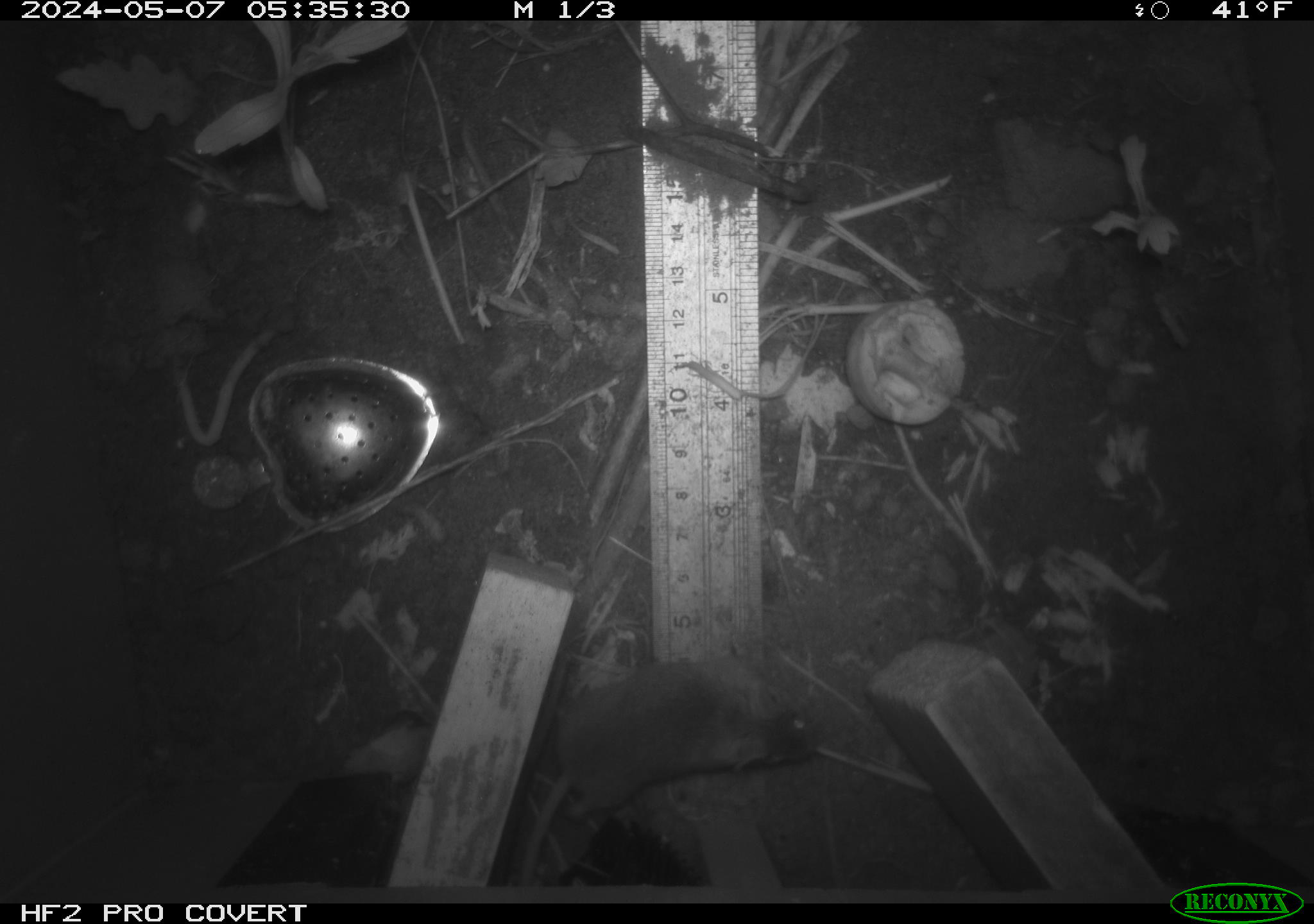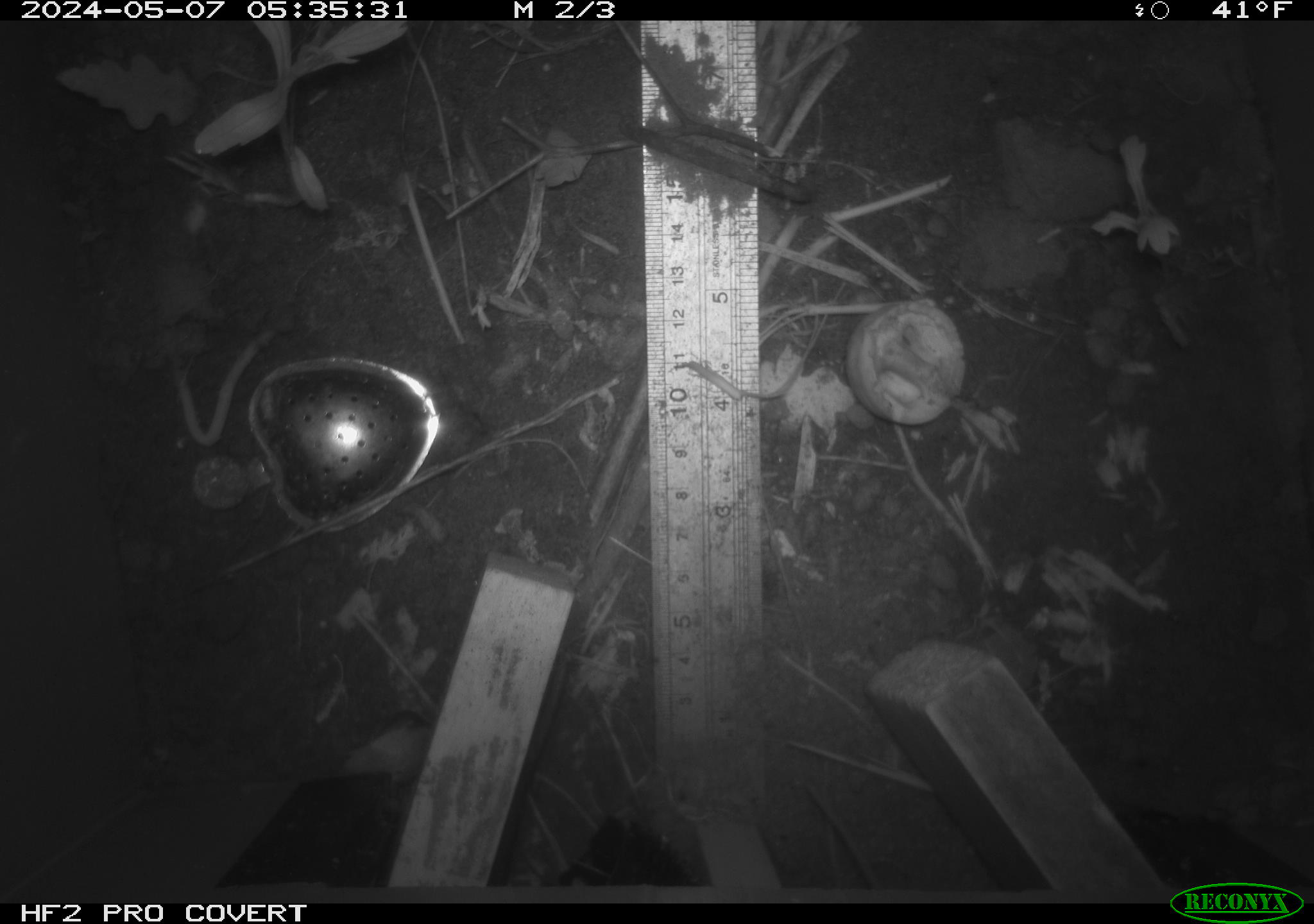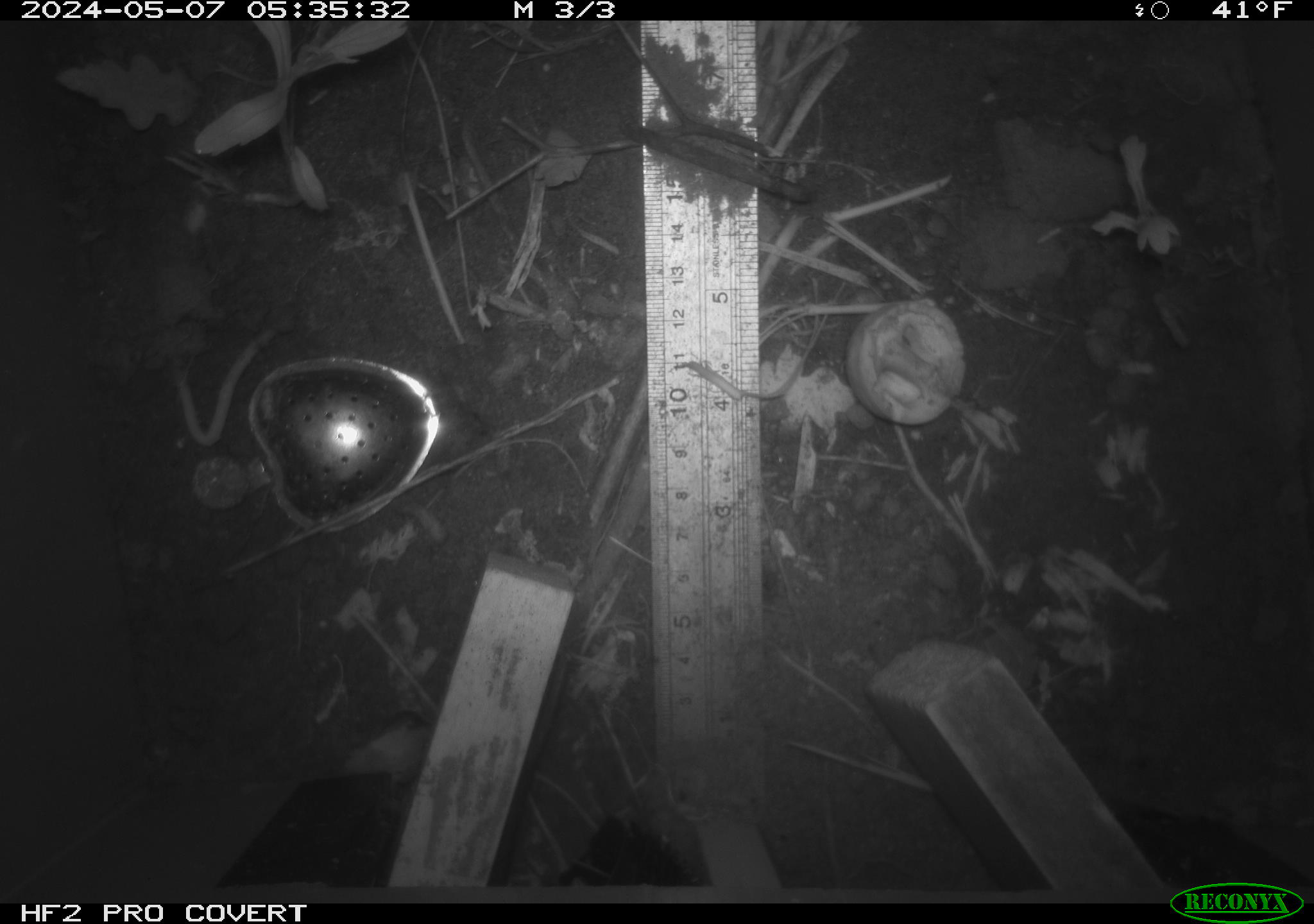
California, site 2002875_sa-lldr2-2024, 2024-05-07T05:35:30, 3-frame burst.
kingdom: Animalia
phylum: Chordata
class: Mammalia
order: Rodentia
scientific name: Rodentia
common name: mouse species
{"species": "mouse species (Rodentia)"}